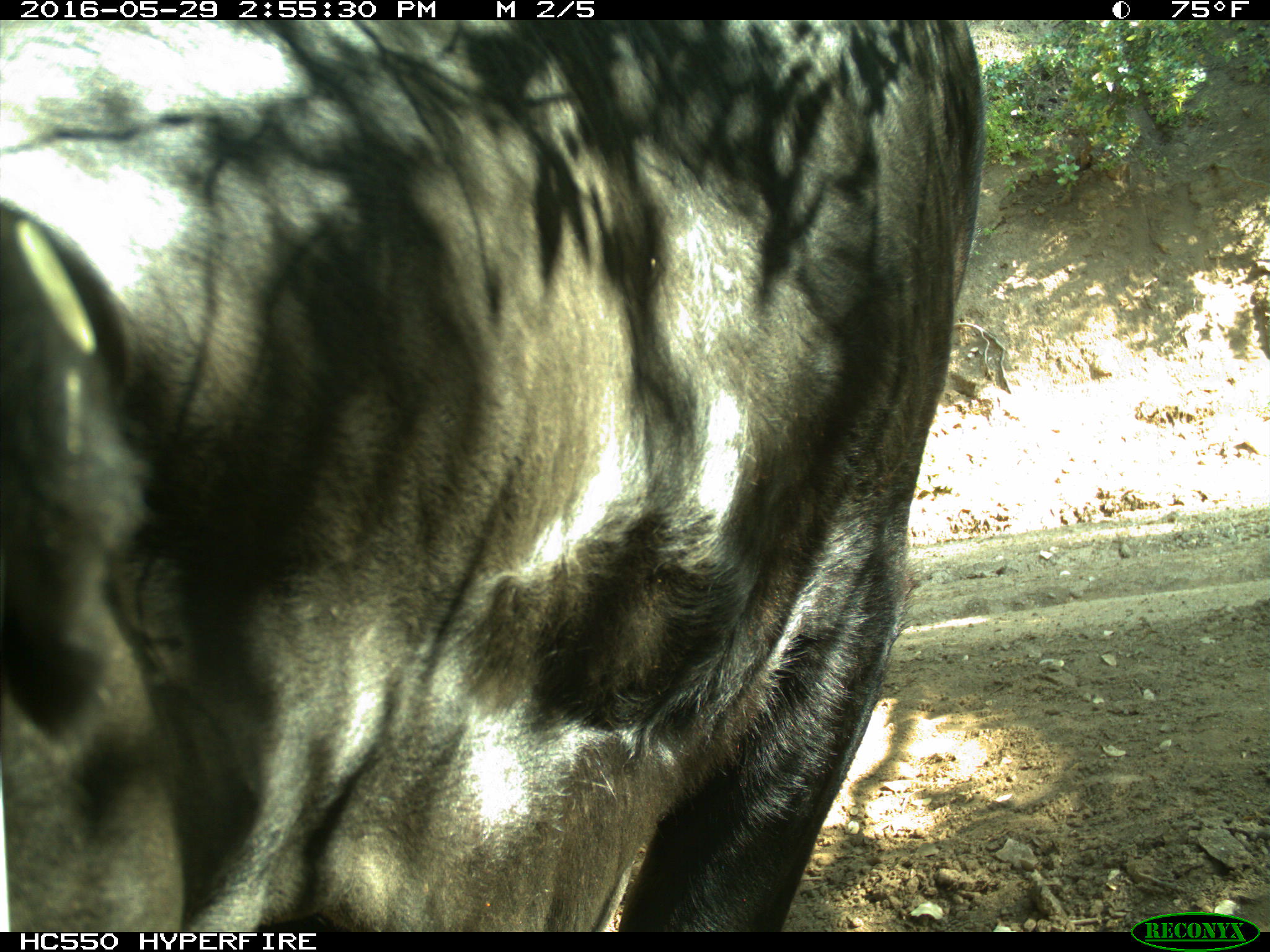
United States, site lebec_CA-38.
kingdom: Animalia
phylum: Chordata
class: Mammalia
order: Artiodactyla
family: Bovidae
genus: Bos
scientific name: Bos taurus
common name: domestic cow